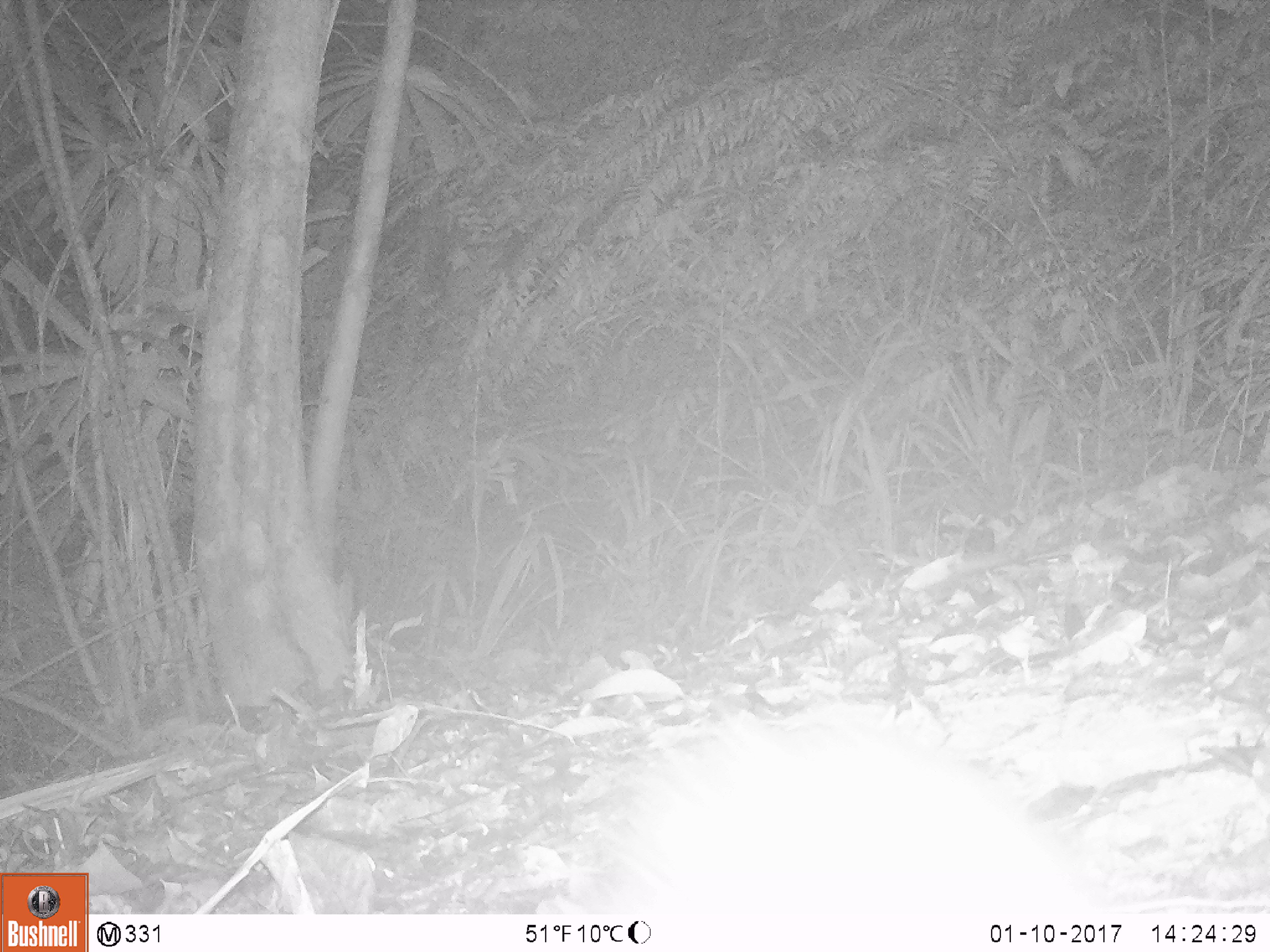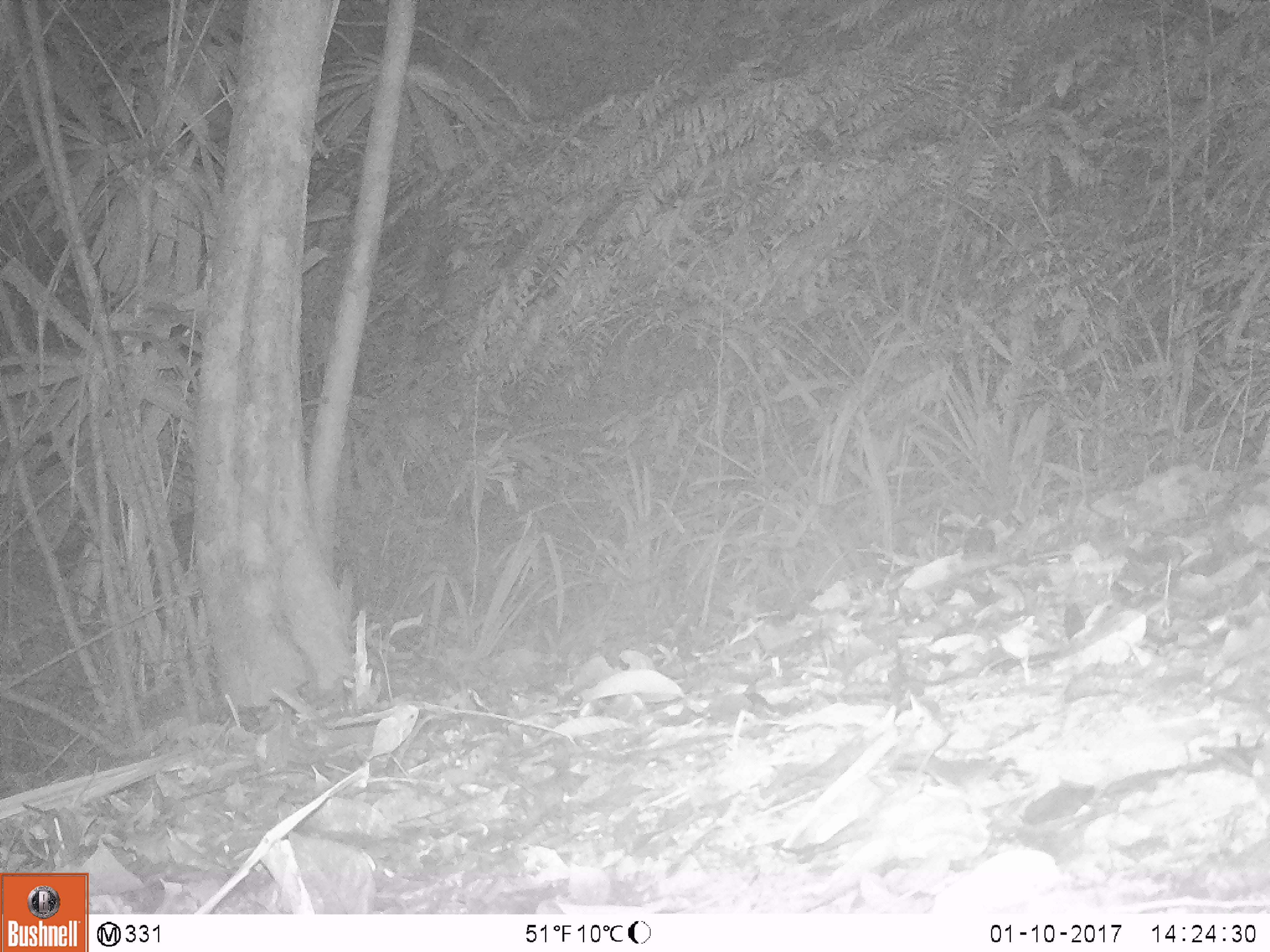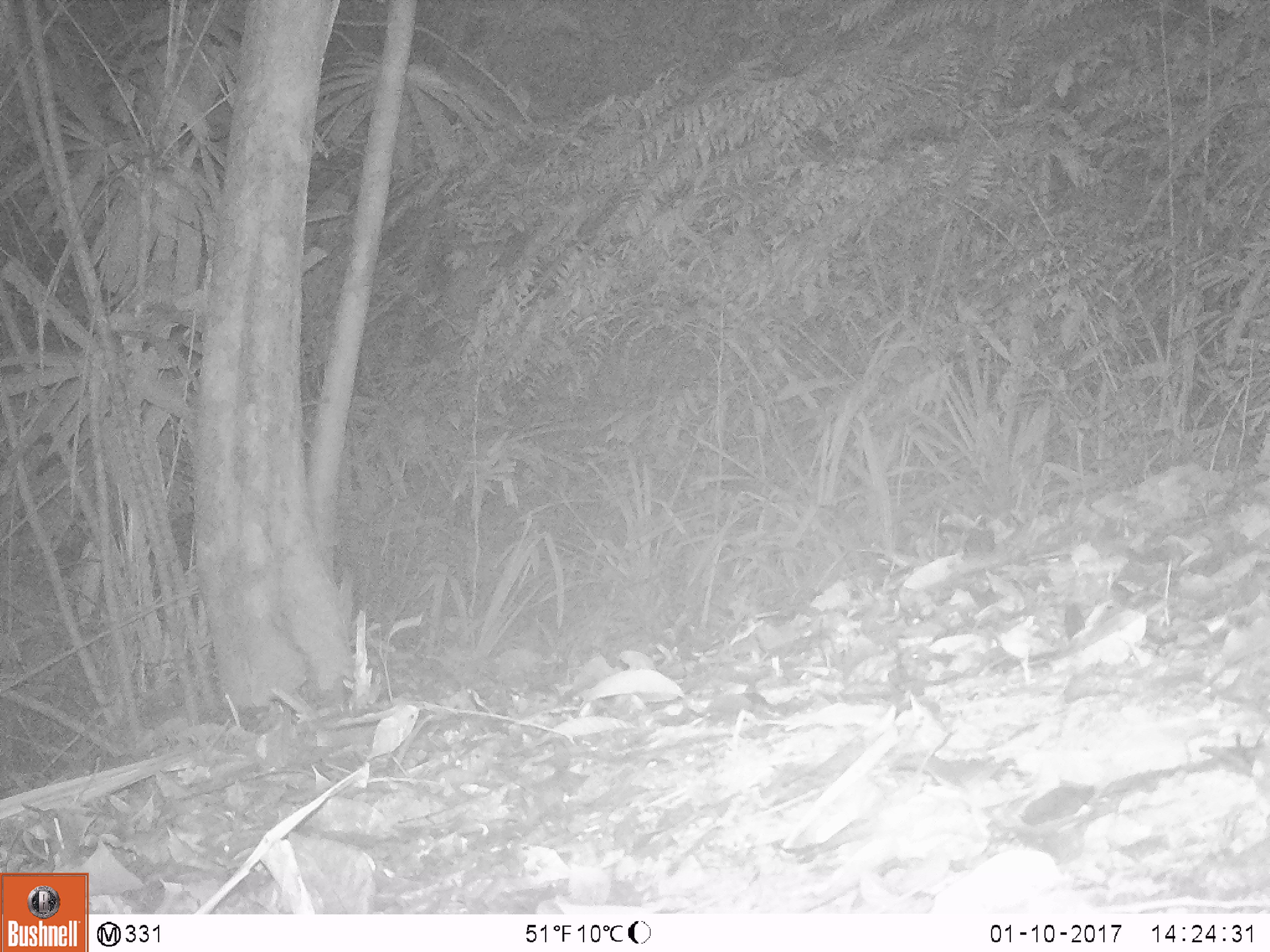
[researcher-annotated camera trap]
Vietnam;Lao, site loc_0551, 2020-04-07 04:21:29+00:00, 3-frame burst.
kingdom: Animalia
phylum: Chordata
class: Mammalia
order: Rodentia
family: Hystricidae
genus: Atherurus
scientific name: Atherurus macrourus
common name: asiatic brush-tailed porcupine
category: asiatic brush tailed porcupine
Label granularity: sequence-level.